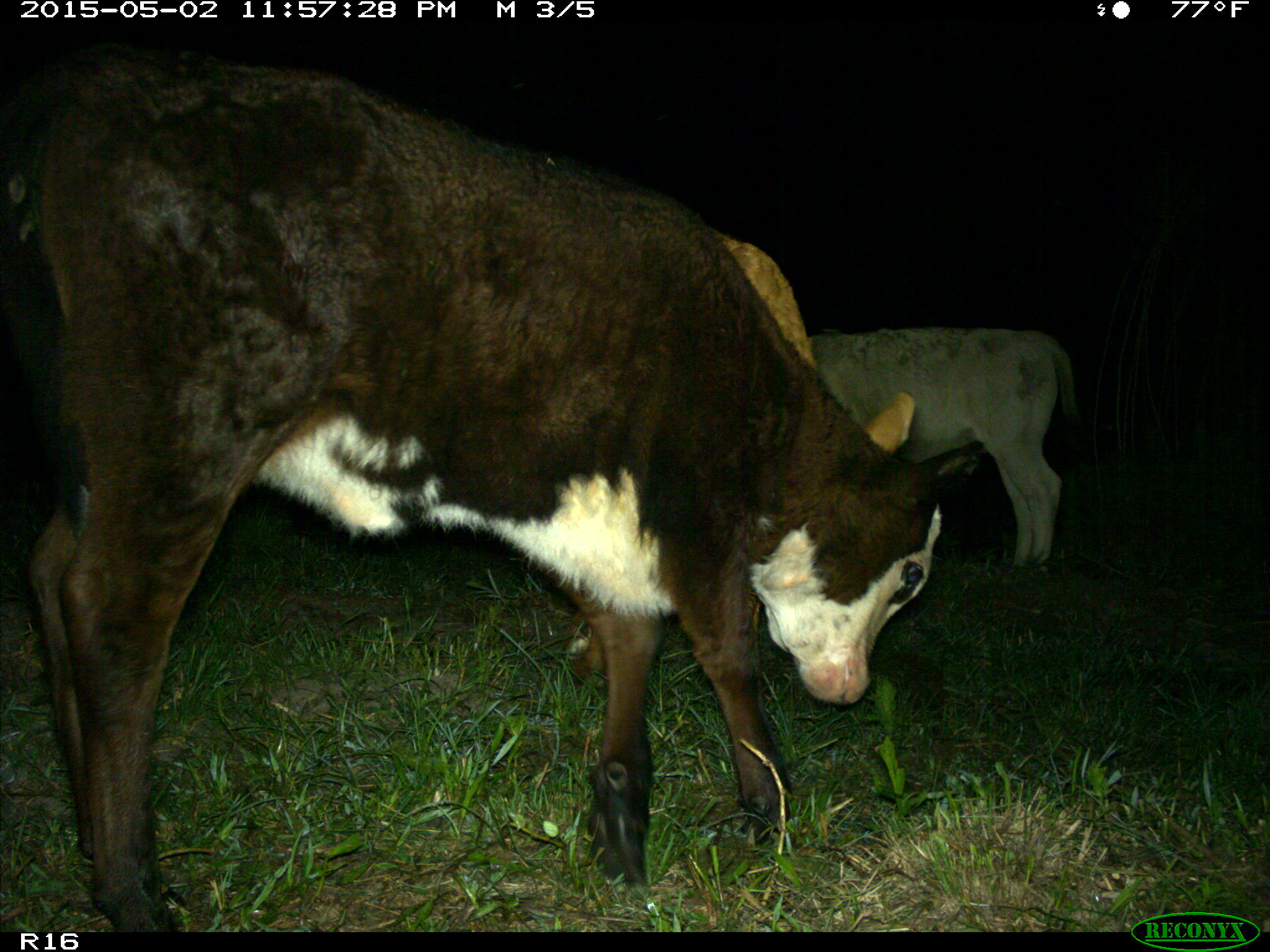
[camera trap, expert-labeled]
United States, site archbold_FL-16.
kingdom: Animalia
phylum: Chordata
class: Mammalia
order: Artiodactyla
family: Bovidae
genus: Bos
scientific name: Bos taurus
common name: domestic cow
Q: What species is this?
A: Bos taurus (domestic cow).